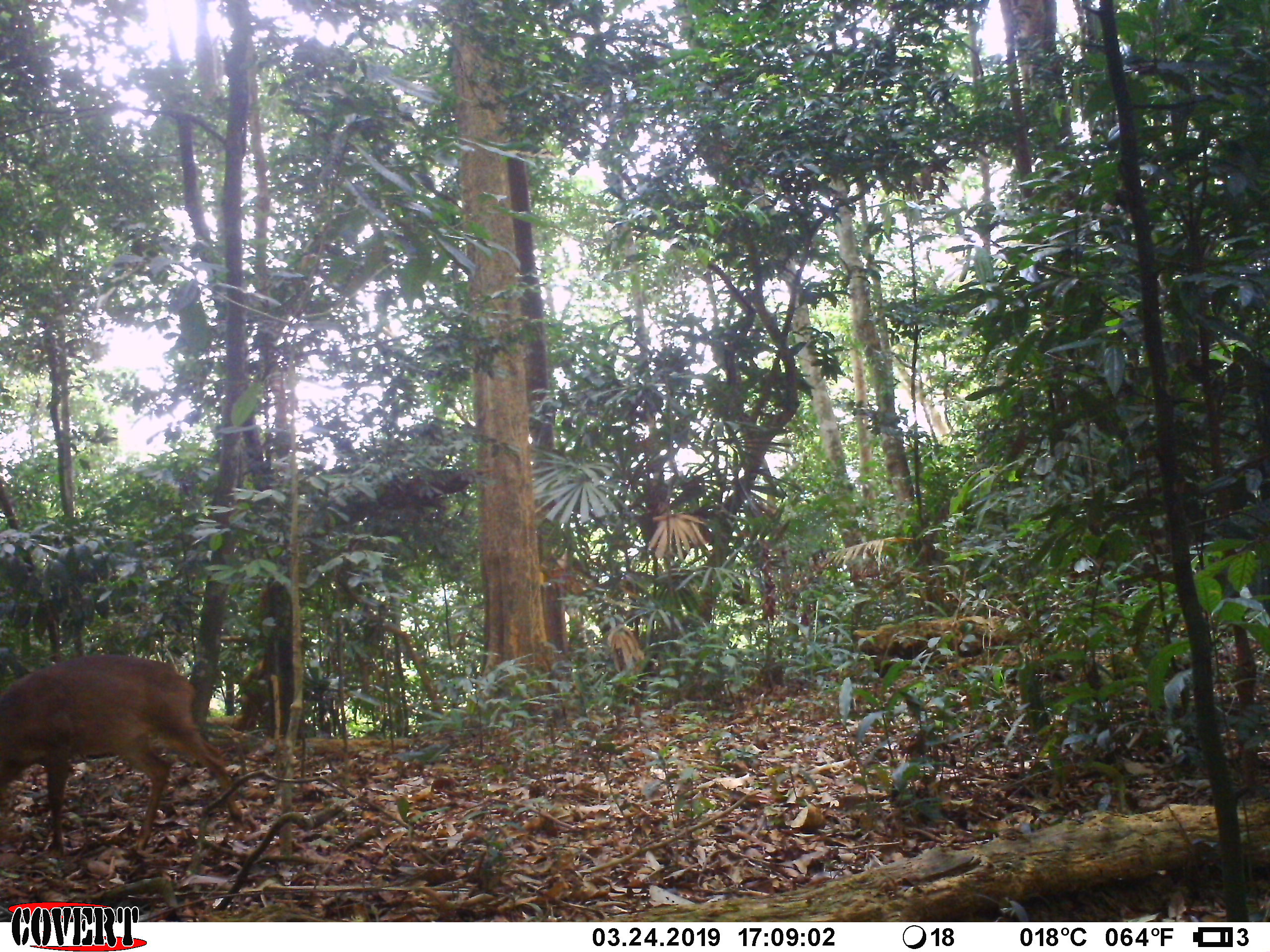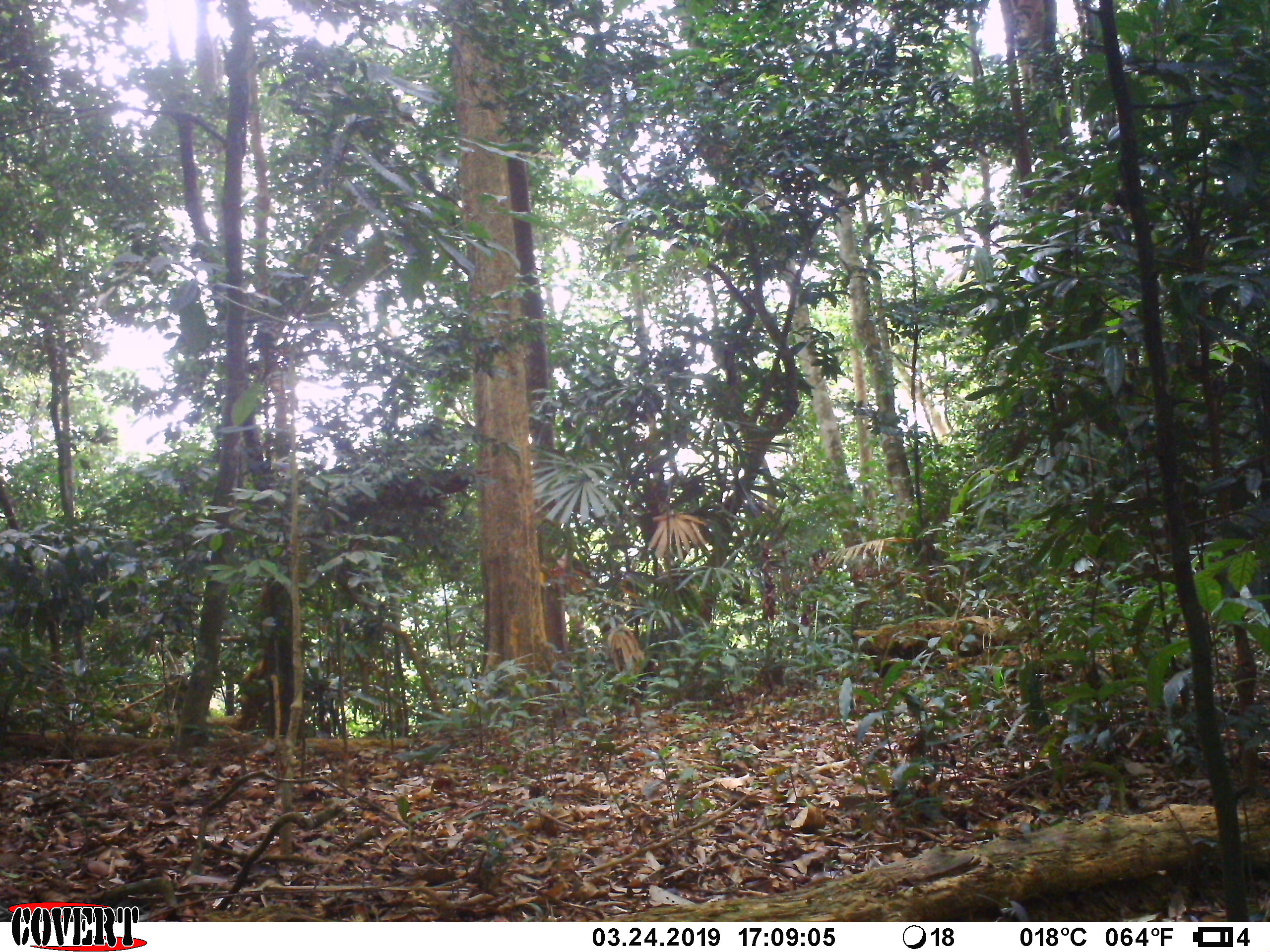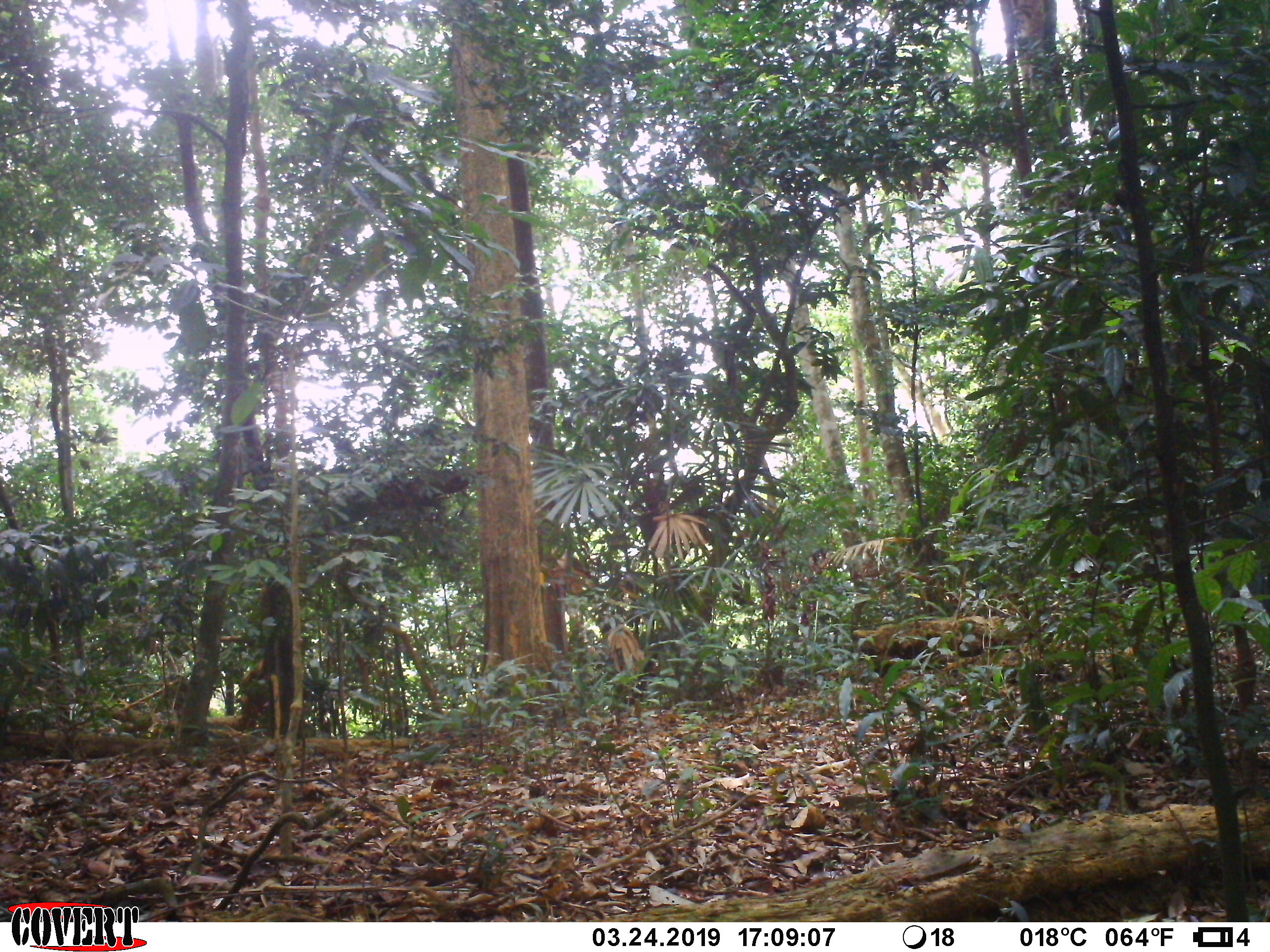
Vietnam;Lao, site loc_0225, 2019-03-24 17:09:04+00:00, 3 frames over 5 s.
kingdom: Animalia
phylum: Chordata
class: Mammalia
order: Artiodactyla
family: Cervidae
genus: Muntiacus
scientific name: Muntiacus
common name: muntjacs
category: unidentified muntjac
Unidentified muntjac (muntjacs) (Muntiacus). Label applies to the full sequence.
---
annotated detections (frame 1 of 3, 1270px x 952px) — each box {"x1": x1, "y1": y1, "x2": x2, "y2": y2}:
unidentified muntjac: {"x1": 0, "y1": 654, "x2": 259, "y2": 859}